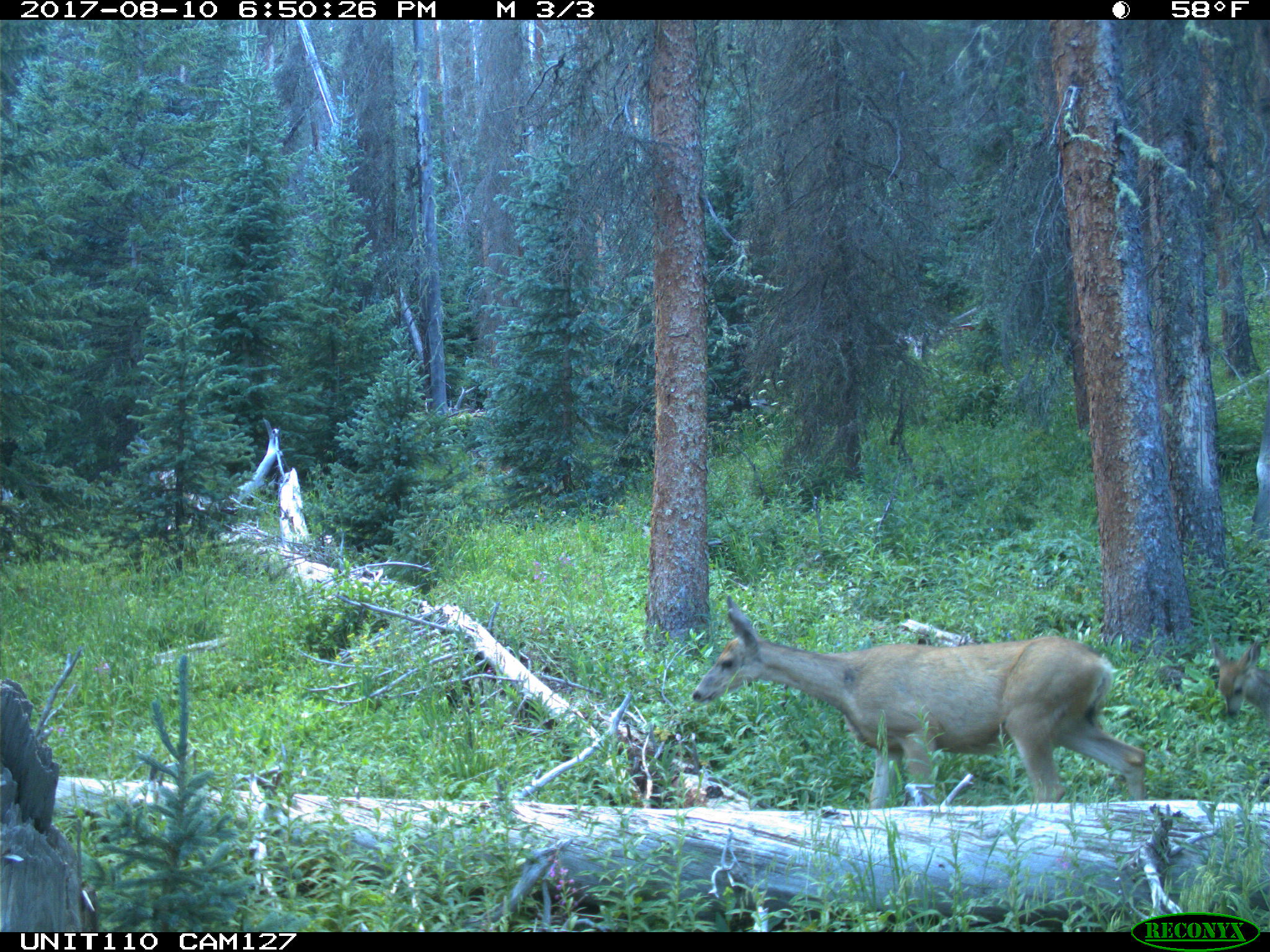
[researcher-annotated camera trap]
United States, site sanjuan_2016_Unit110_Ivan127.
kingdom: Animalia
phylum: Chordata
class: Mammalia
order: Artiodactyla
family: Cervidae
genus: Odocoileus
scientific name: Odocoileus hemionus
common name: mule deer